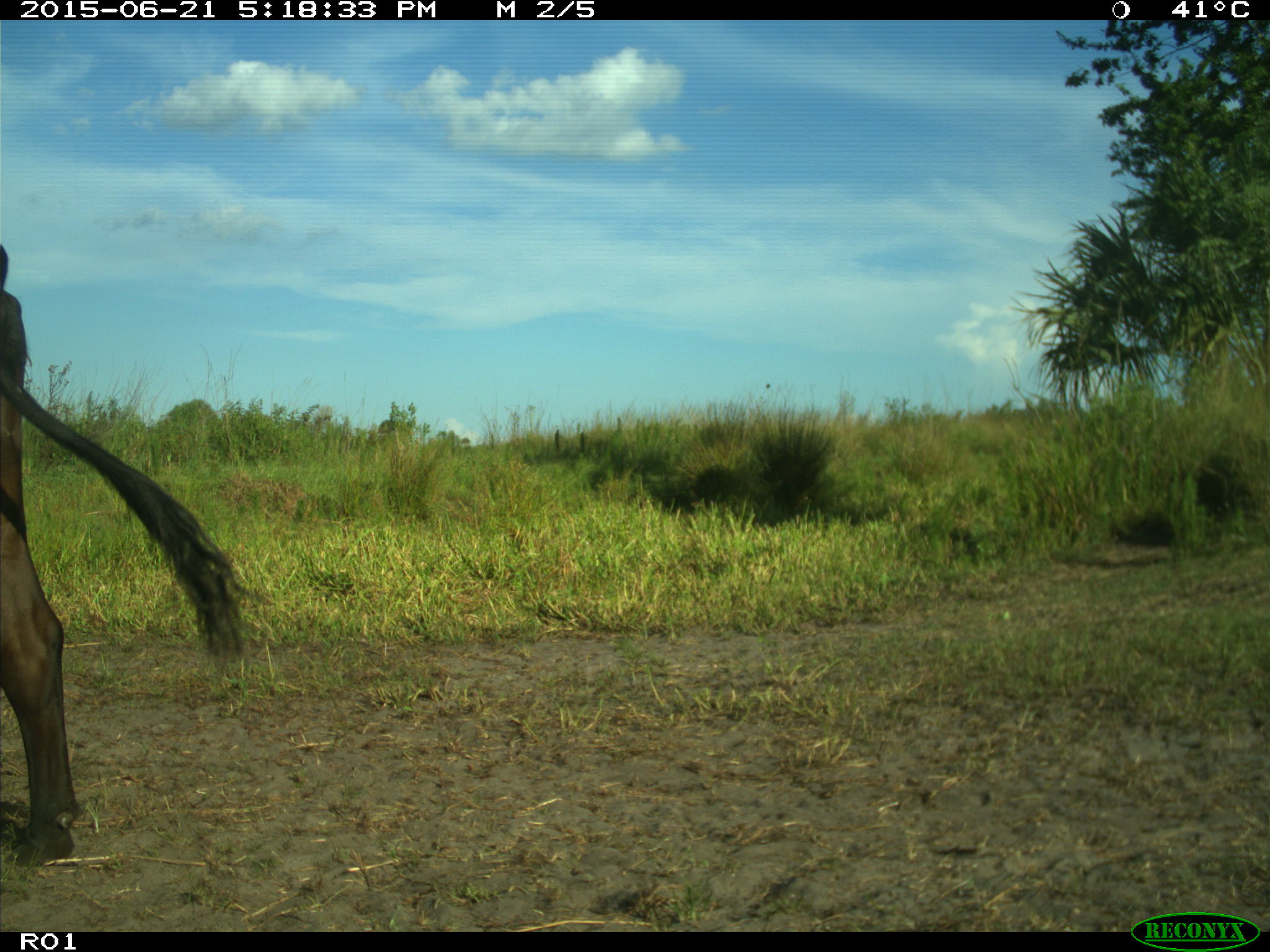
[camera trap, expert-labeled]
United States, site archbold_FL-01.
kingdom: Animalia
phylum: Chordata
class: Mammalia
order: Artiodactyla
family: Bovidae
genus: Bos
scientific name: Bos taurus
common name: domestic cow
Bos taurus (domestic cow).